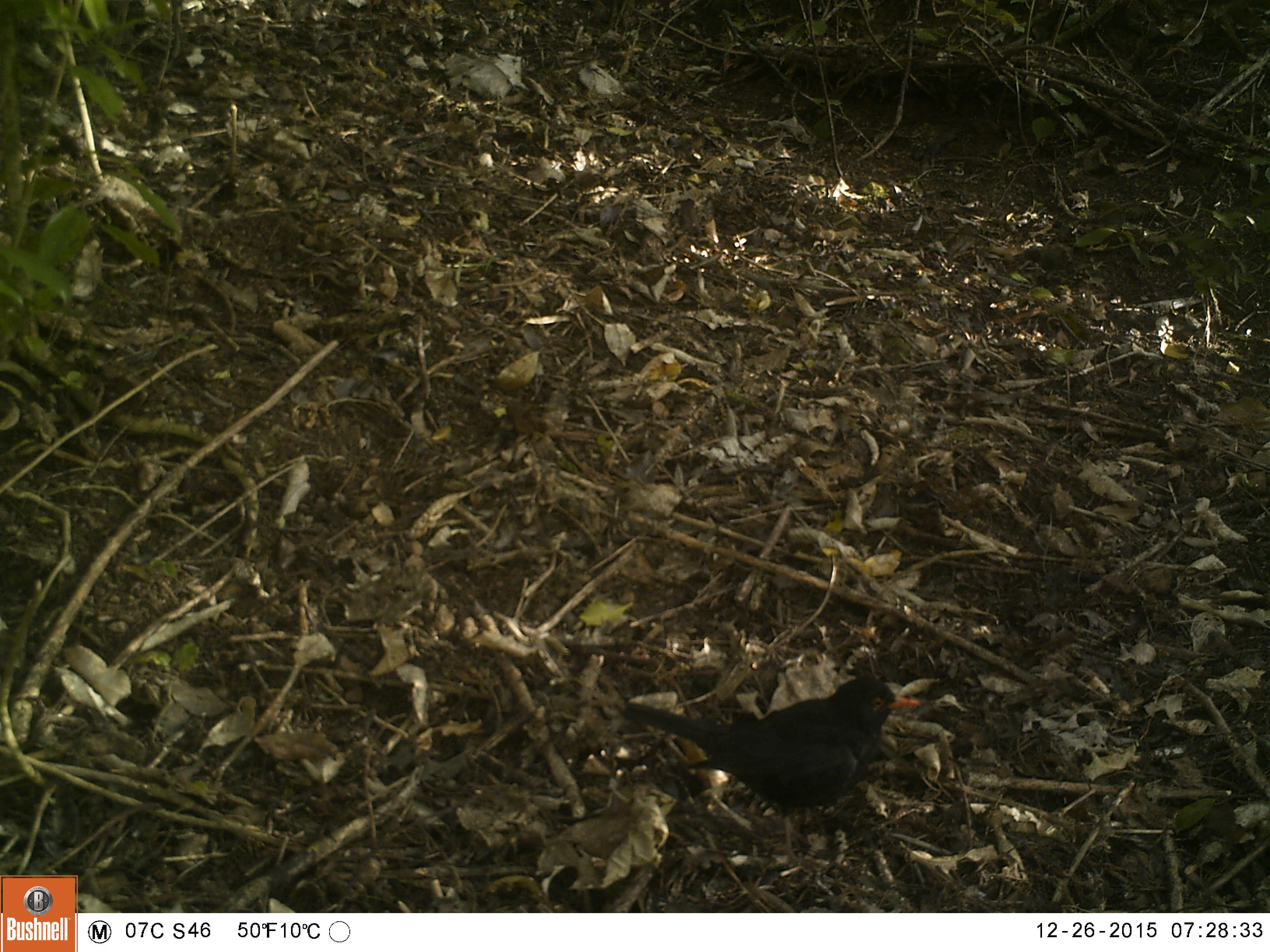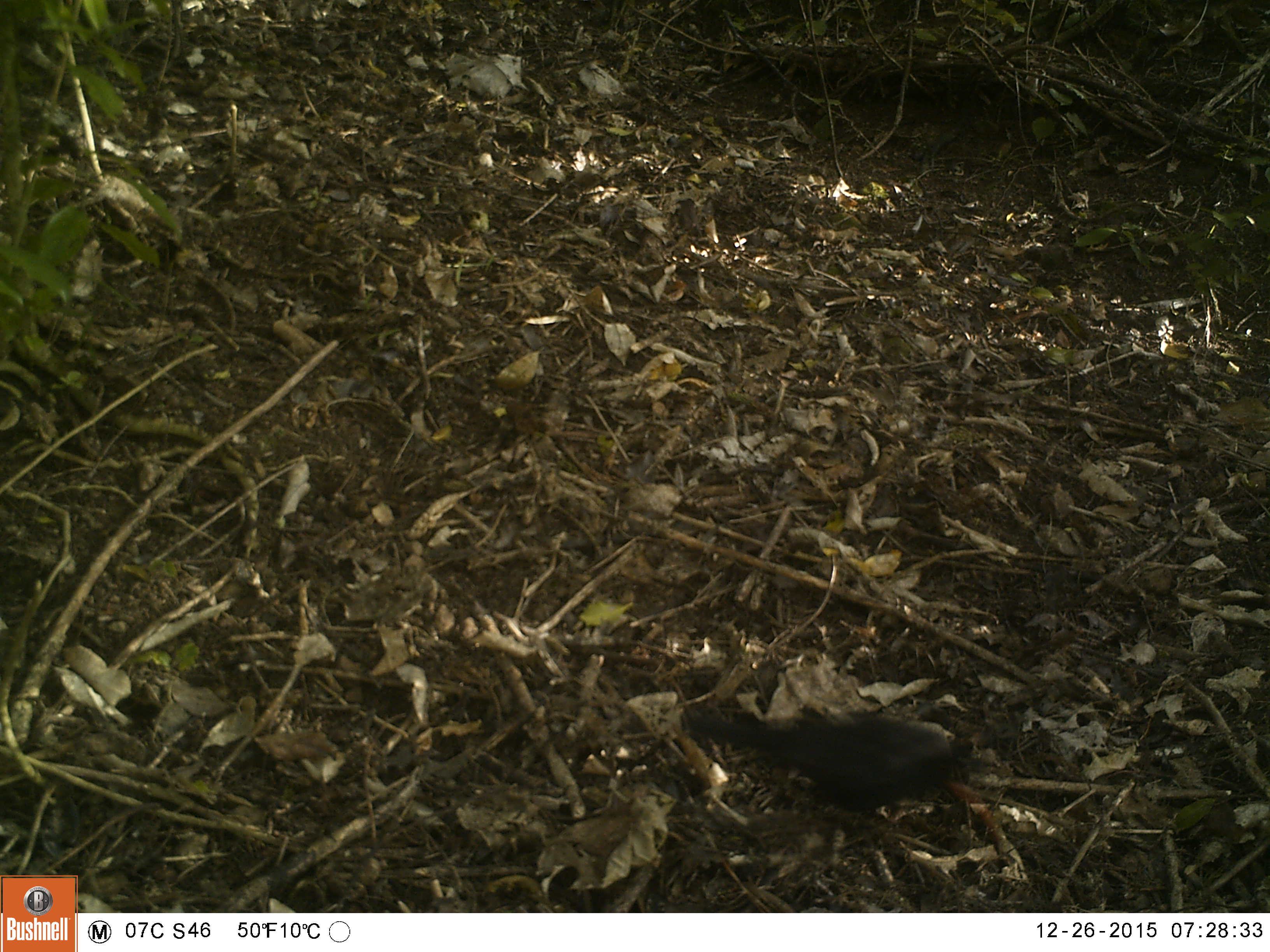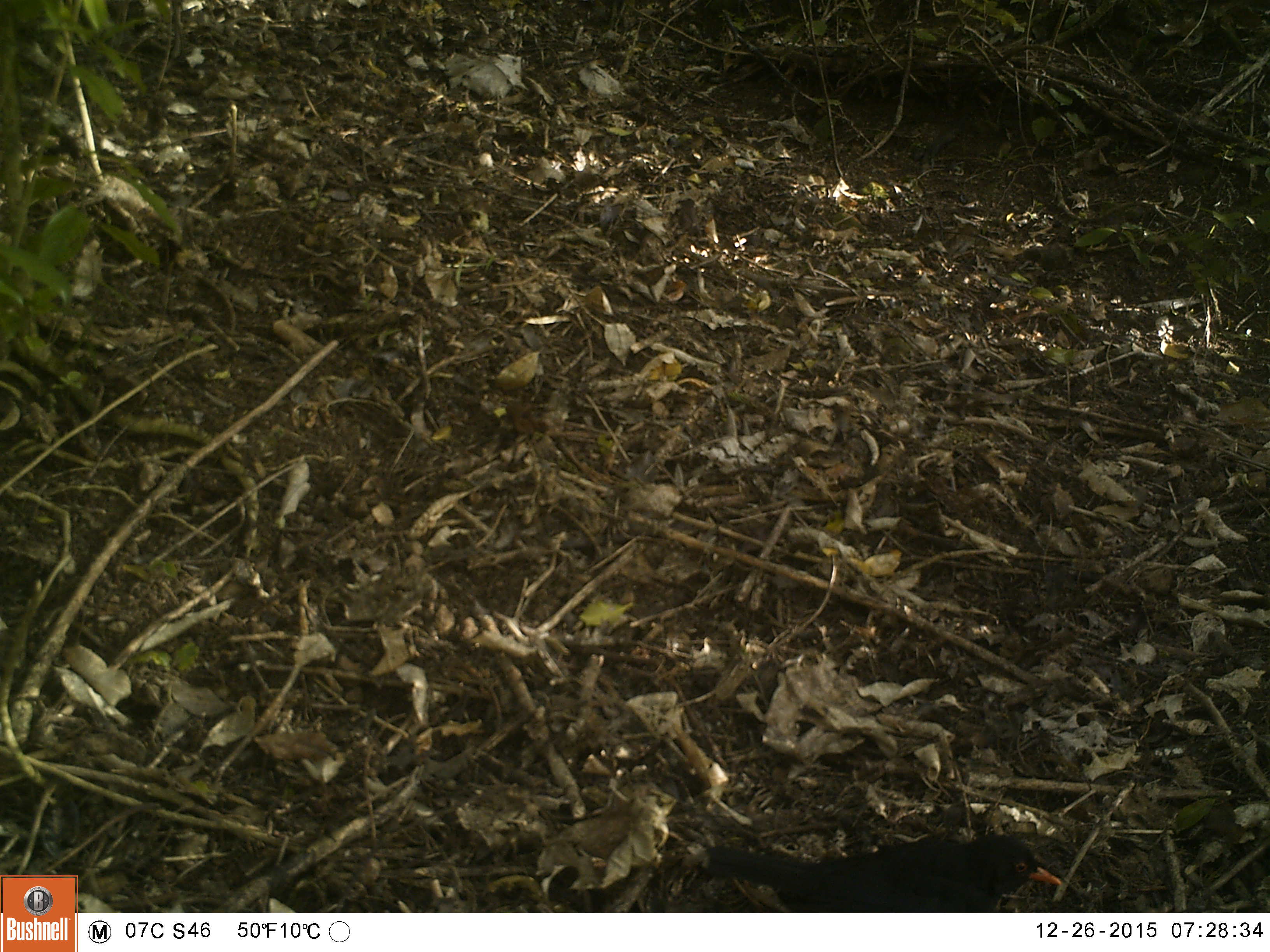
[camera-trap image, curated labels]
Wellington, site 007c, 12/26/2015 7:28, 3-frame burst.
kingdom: Animalia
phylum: Chordata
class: Aves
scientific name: Aves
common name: bird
Bird (Aves).